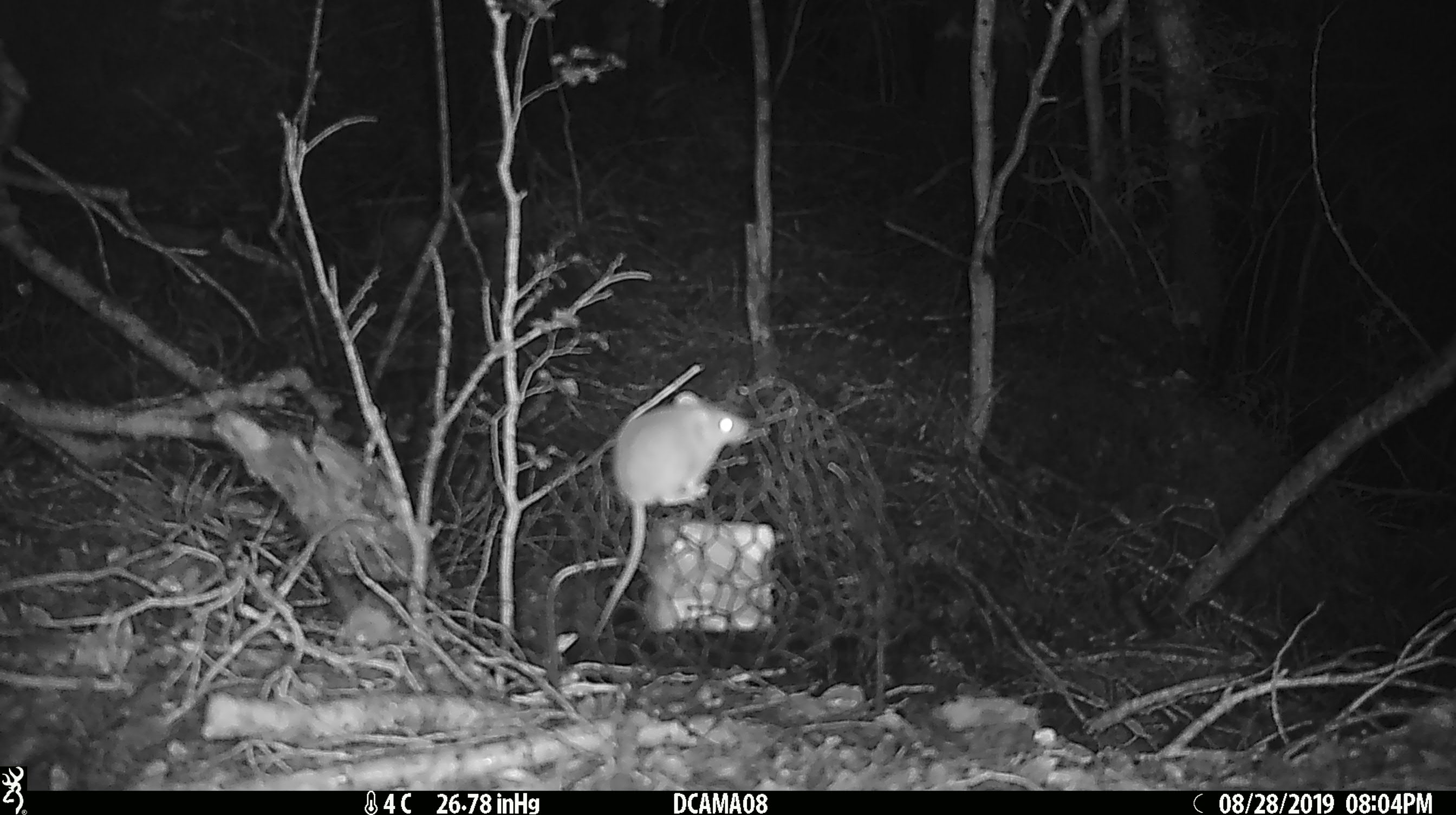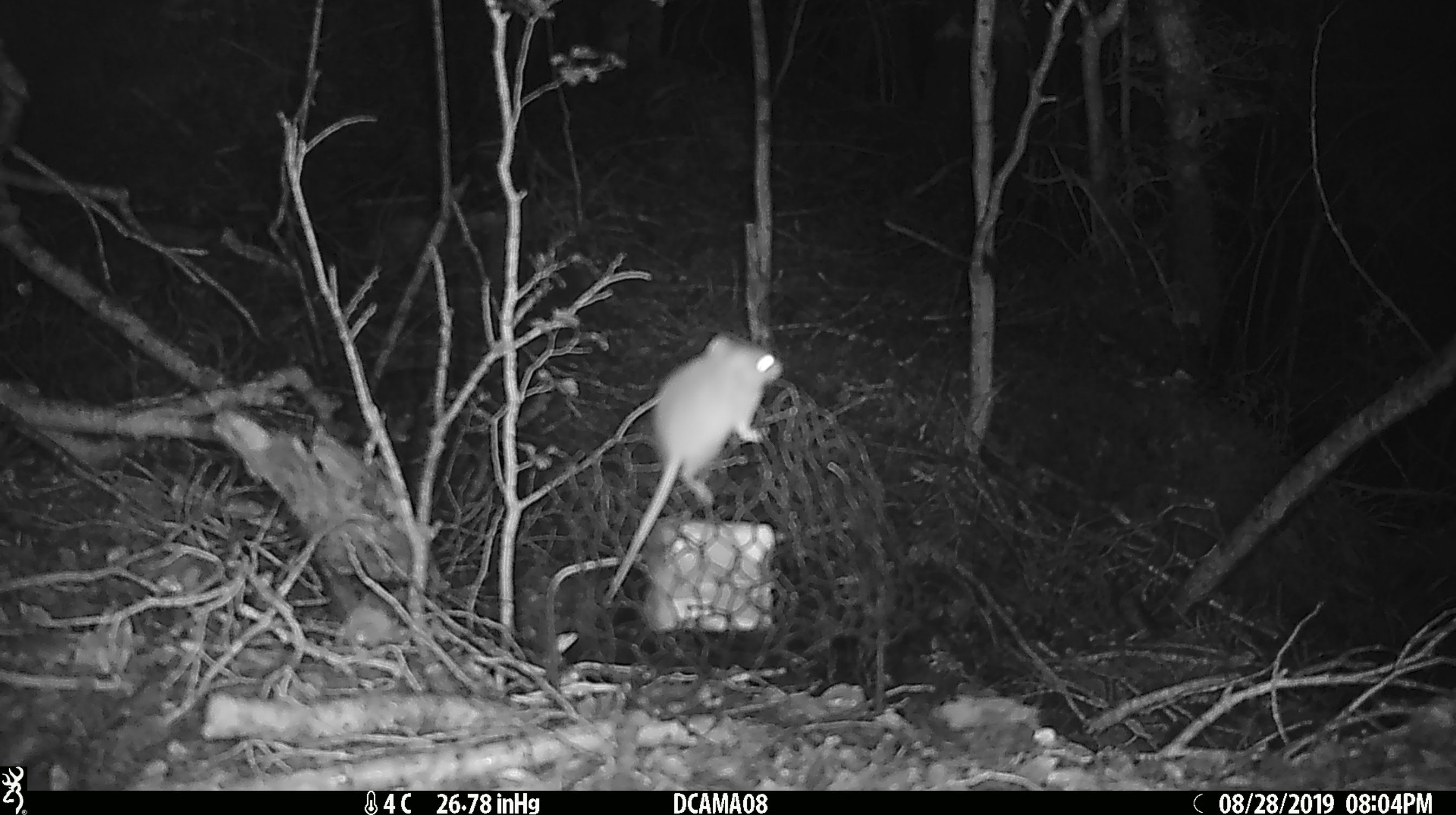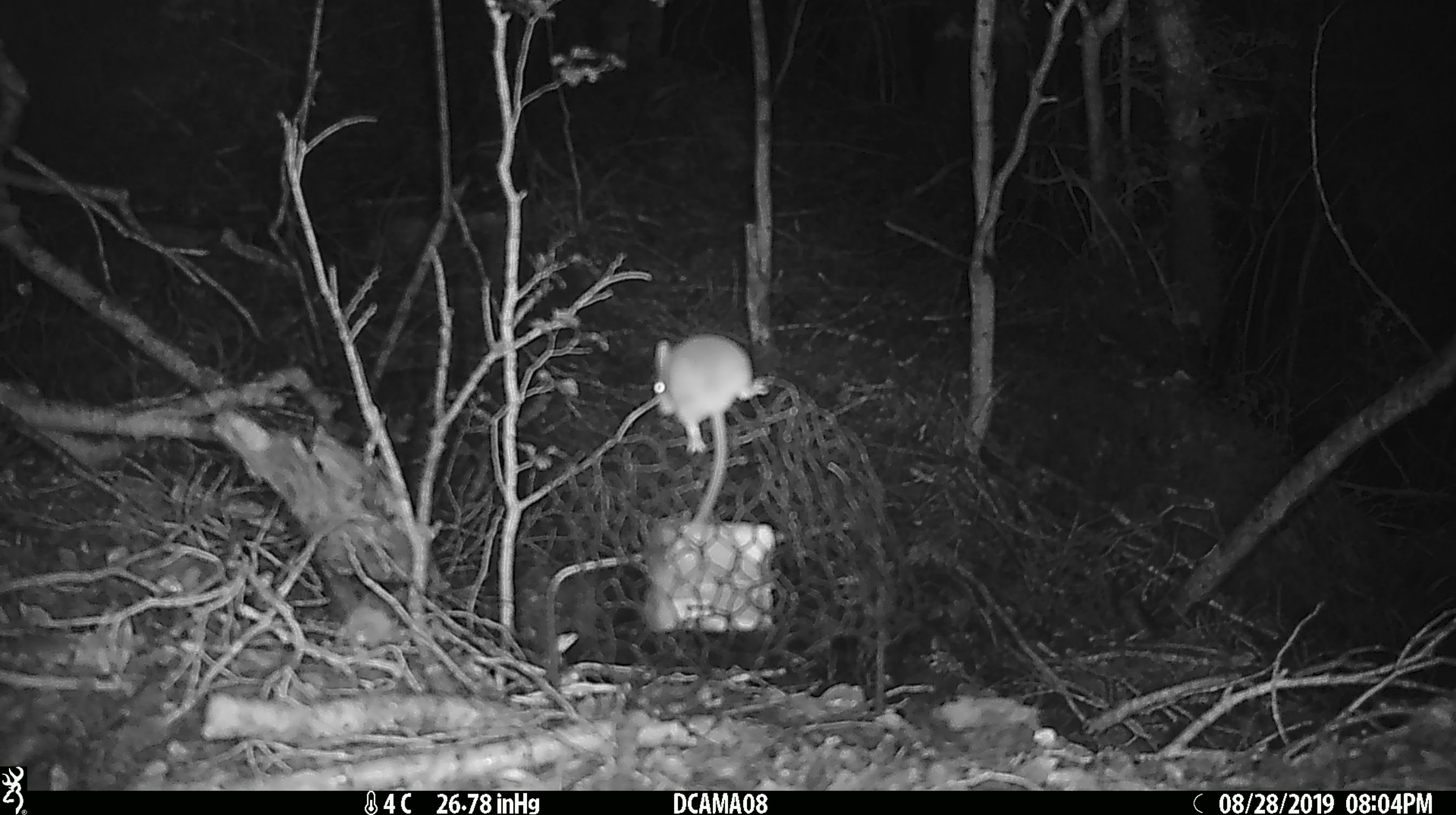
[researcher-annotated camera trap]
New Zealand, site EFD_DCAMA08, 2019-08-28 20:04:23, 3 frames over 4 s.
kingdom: Animalia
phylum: Chordata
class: Mammalia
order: Rodentia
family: Muridae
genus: Mus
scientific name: Mus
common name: mouse